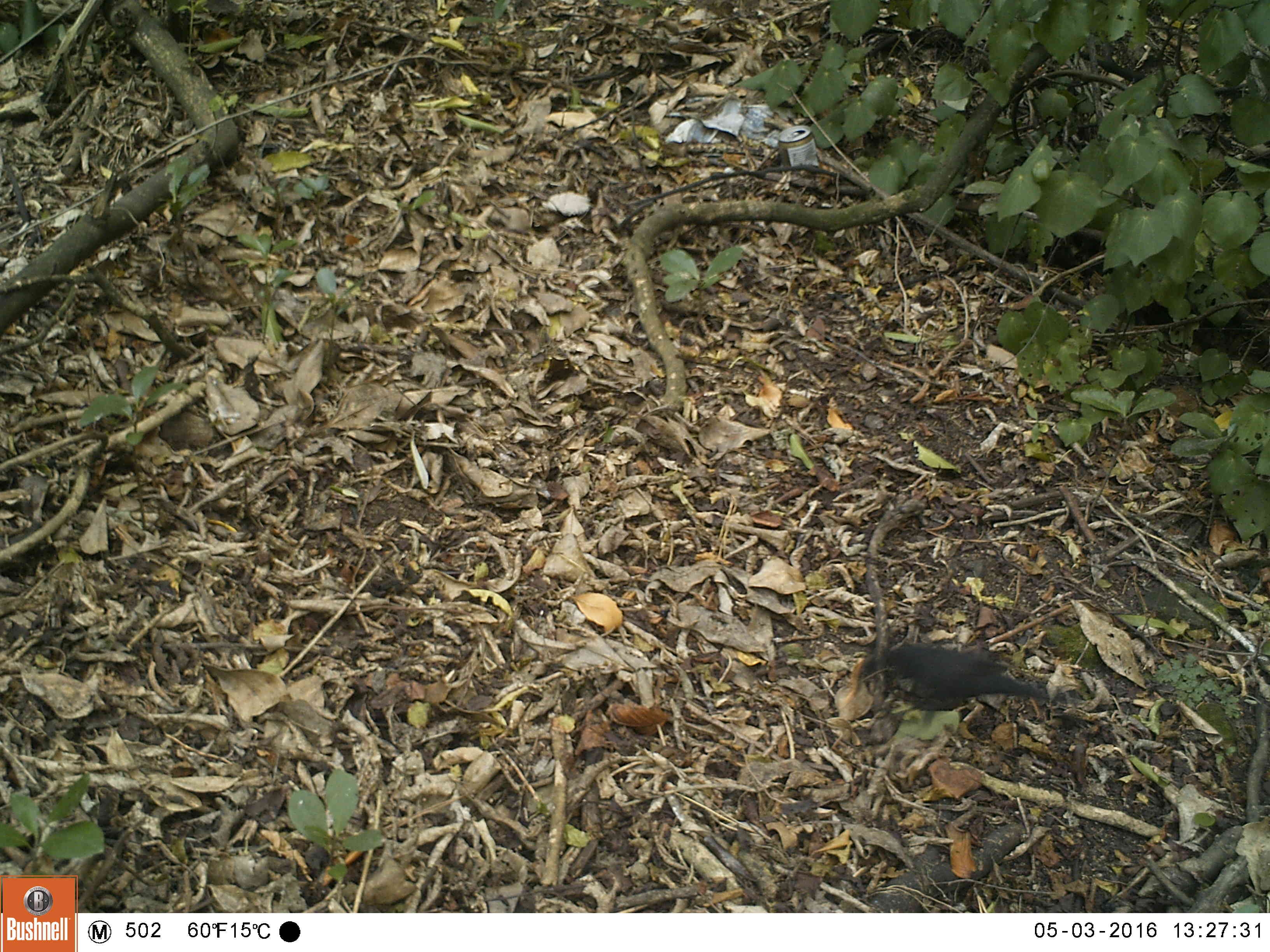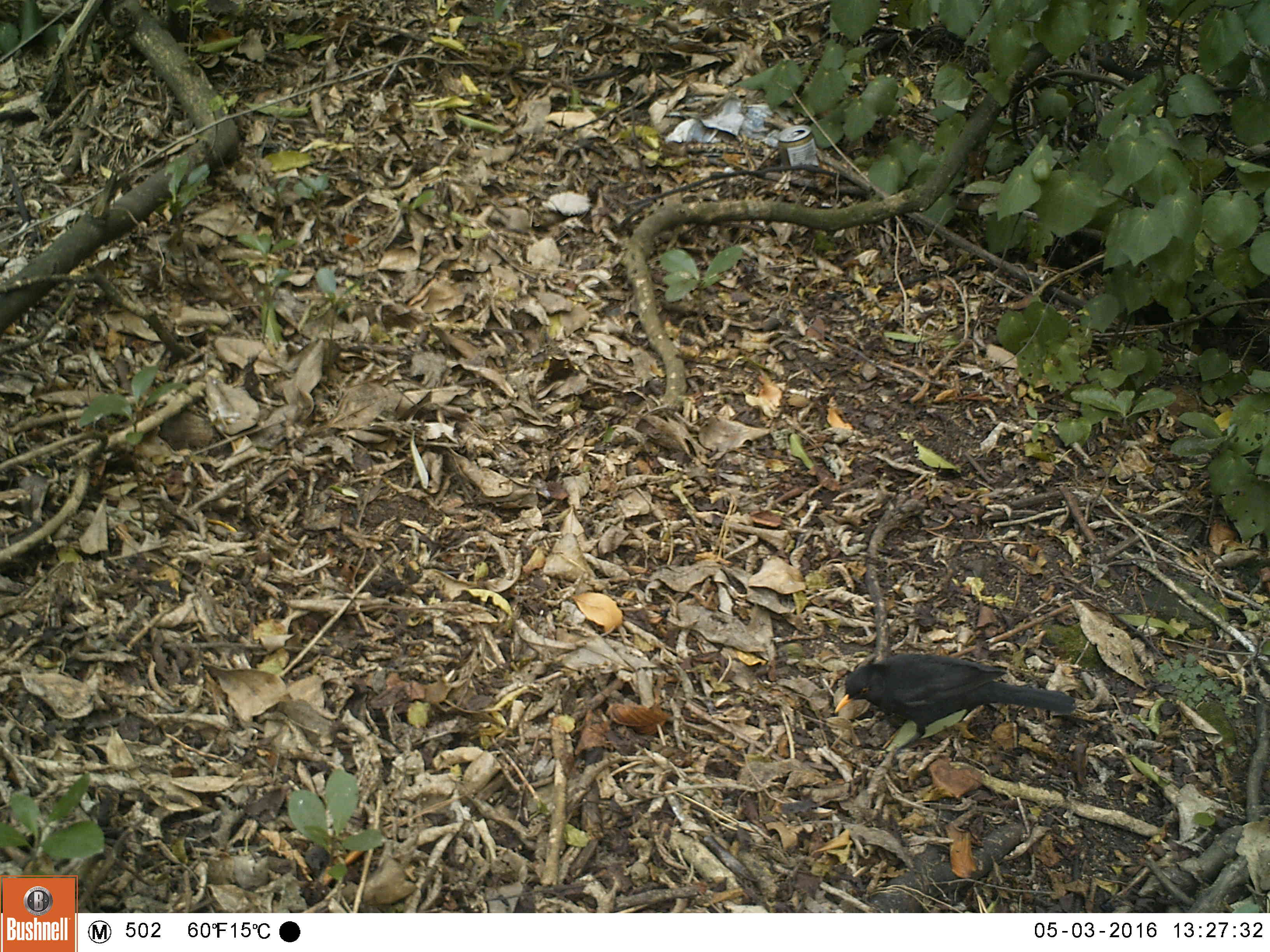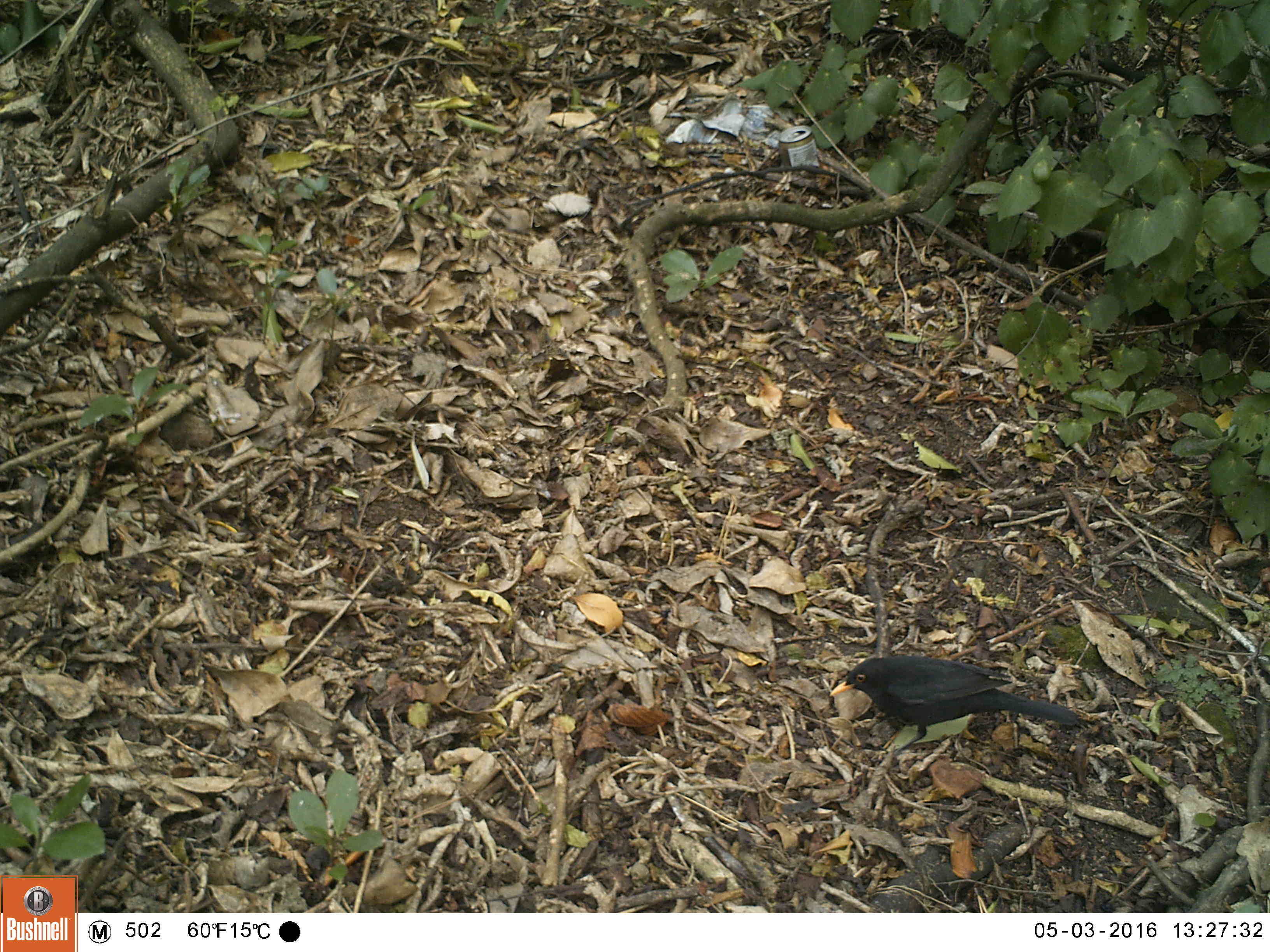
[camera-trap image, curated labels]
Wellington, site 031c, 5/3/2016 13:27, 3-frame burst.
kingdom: Animalia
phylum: Chordata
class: Aves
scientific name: Aves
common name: bird